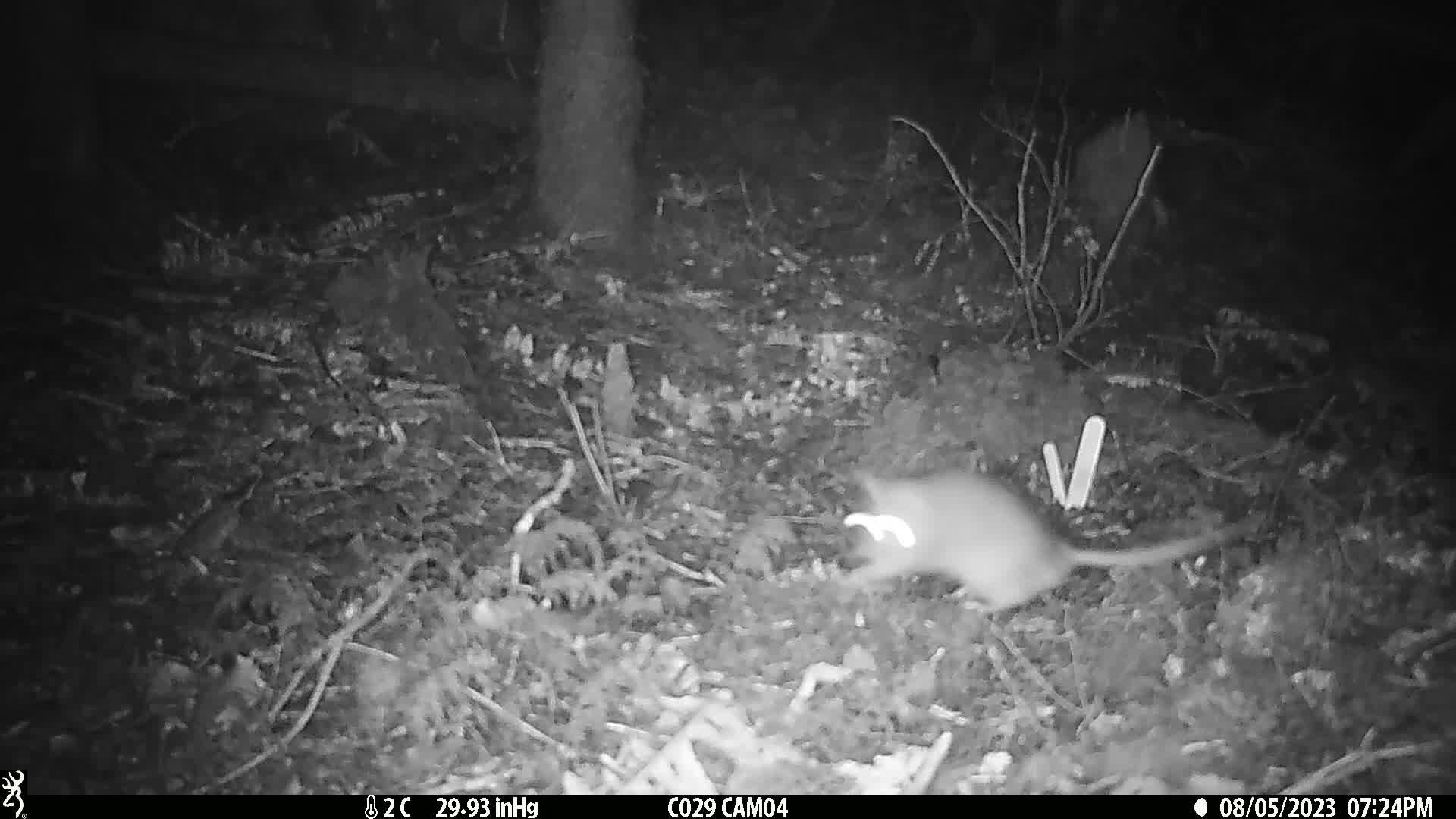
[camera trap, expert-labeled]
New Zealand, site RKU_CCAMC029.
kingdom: Animalia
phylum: Chordata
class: Mammalia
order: Rodentia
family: Muridae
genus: Rattus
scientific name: Rattus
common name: rat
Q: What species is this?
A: Rat (Rattus).